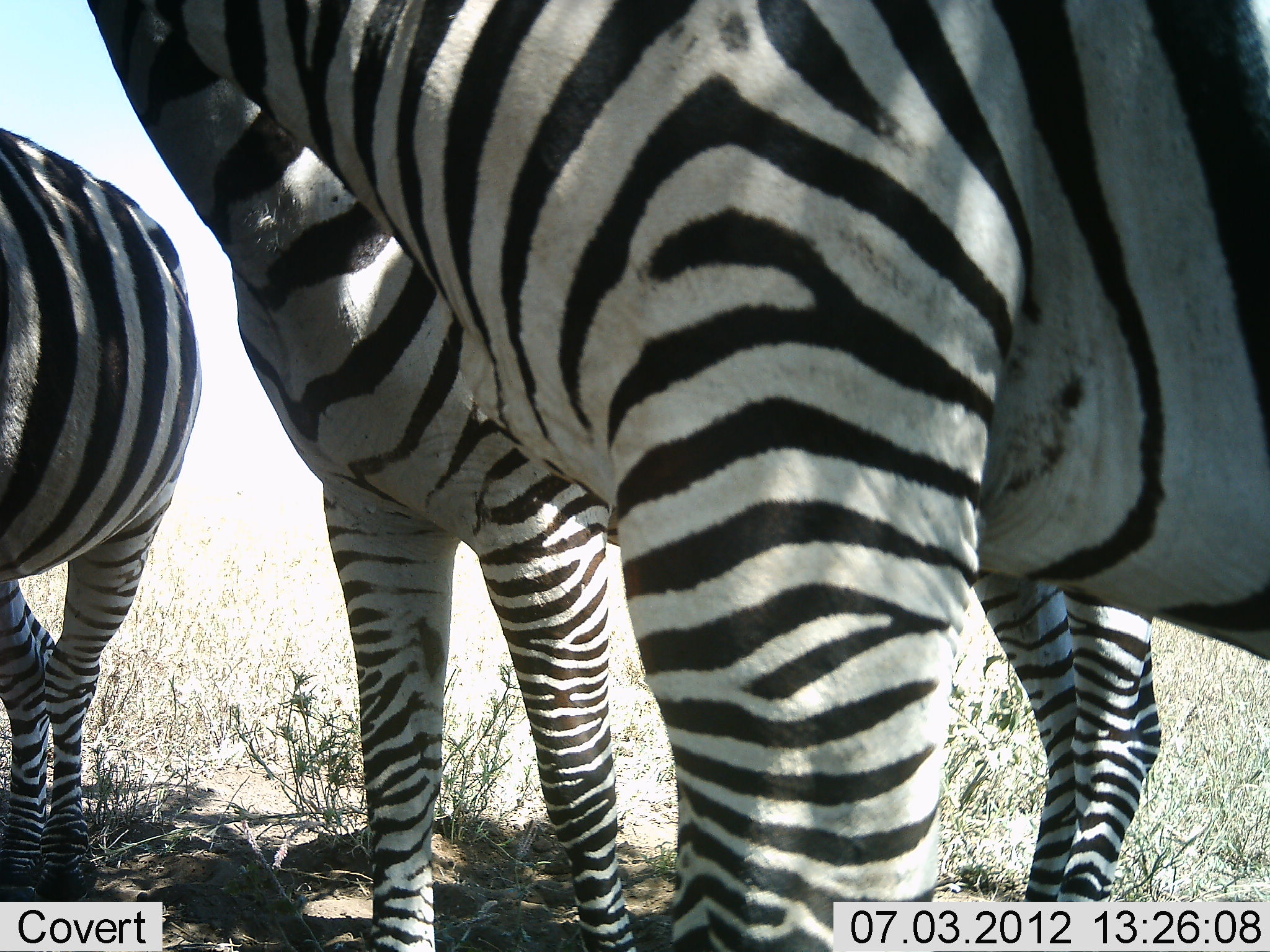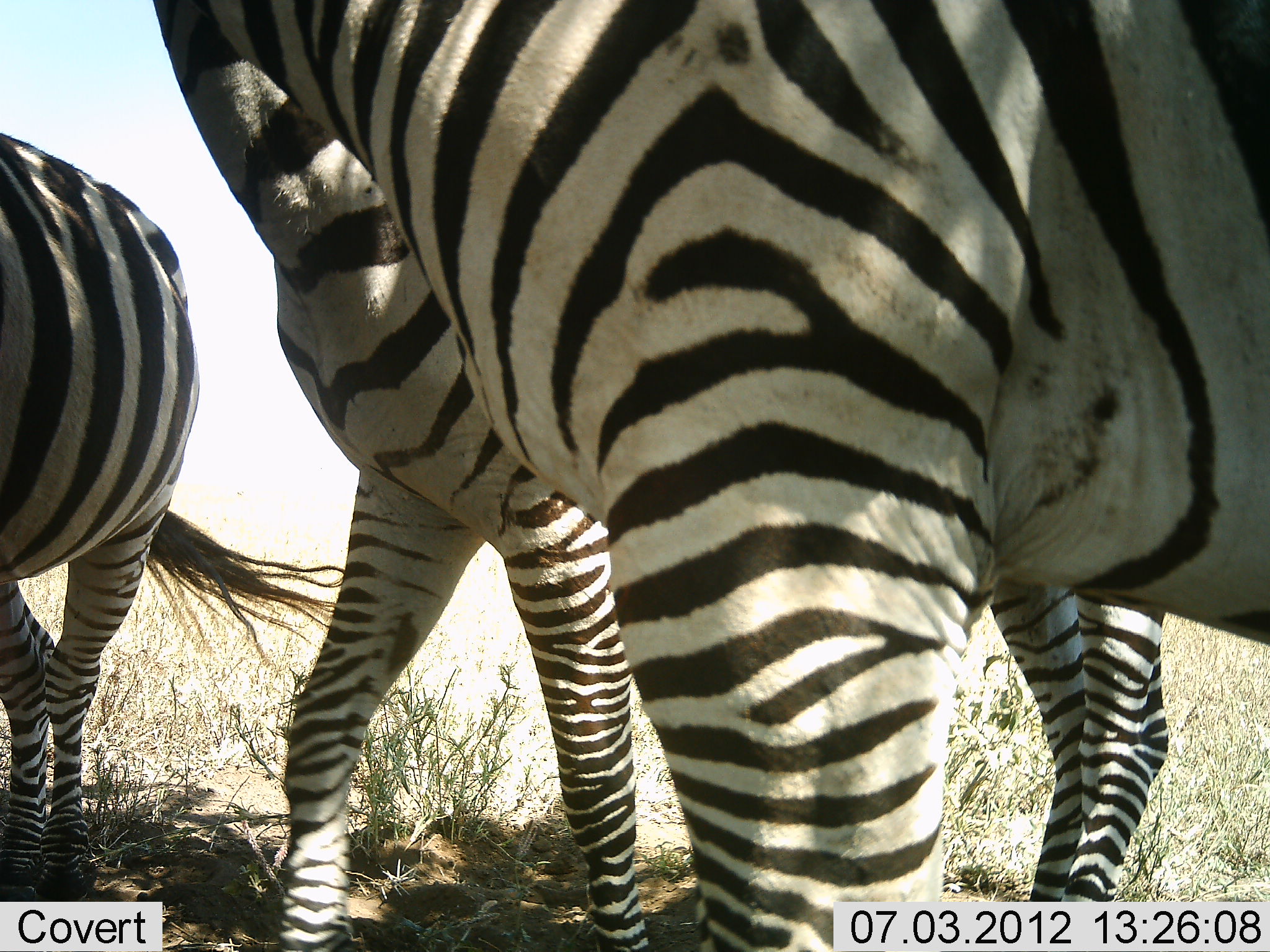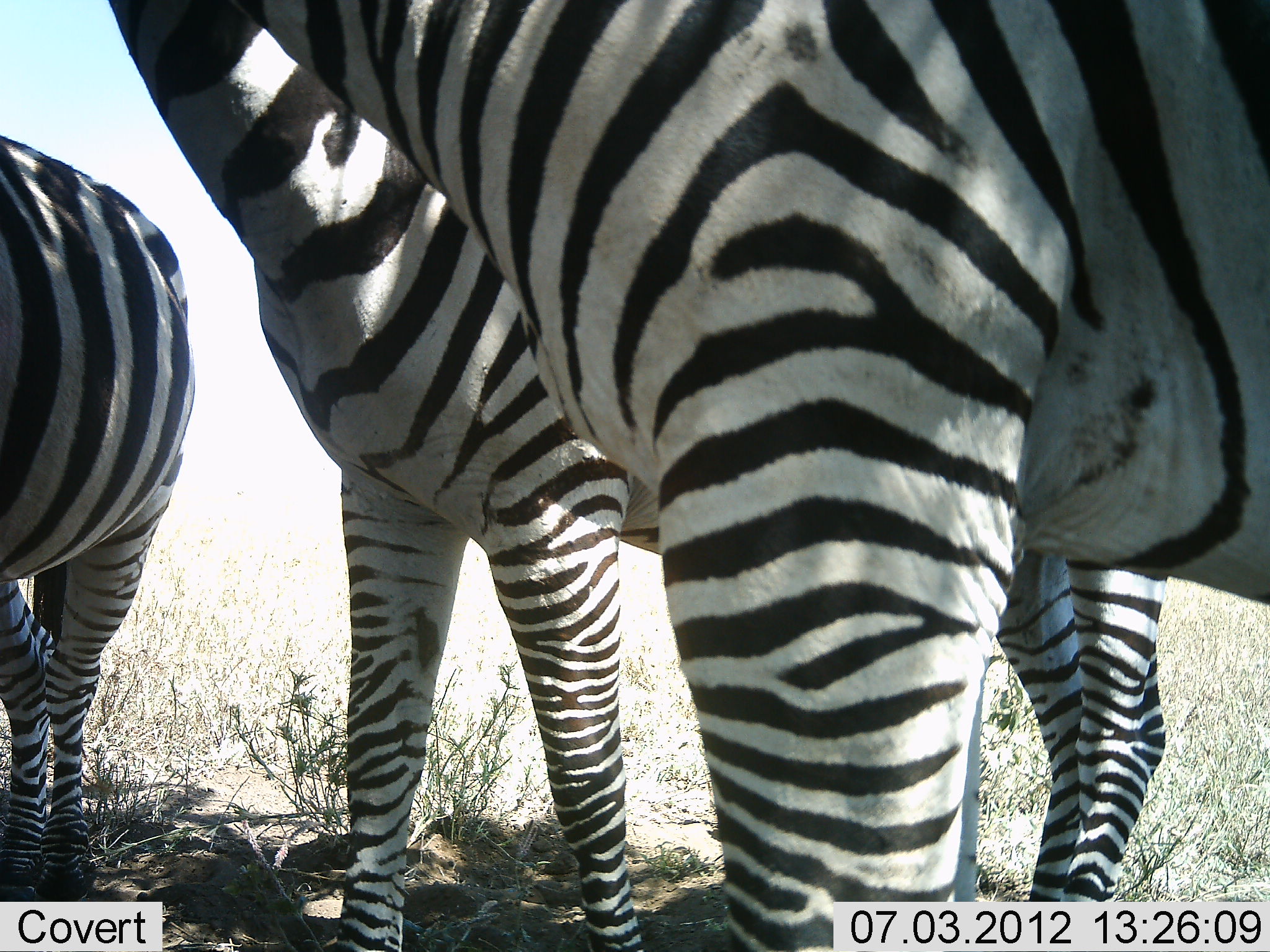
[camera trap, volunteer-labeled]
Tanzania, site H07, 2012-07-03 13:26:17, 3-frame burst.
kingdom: Animalia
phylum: Chordata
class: Mammalia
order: Perissodactyla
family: Equidae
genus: Equus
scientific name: Equus quagga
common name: plains zebra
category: zebra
Zebra (plains zebra) (Equus quagga), count 3. Behavior (volunteer vote fractions): standing 100%, resting 0%, moving 20%, interacting 0%. Young present (vote fraction): 0%. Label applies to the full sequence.